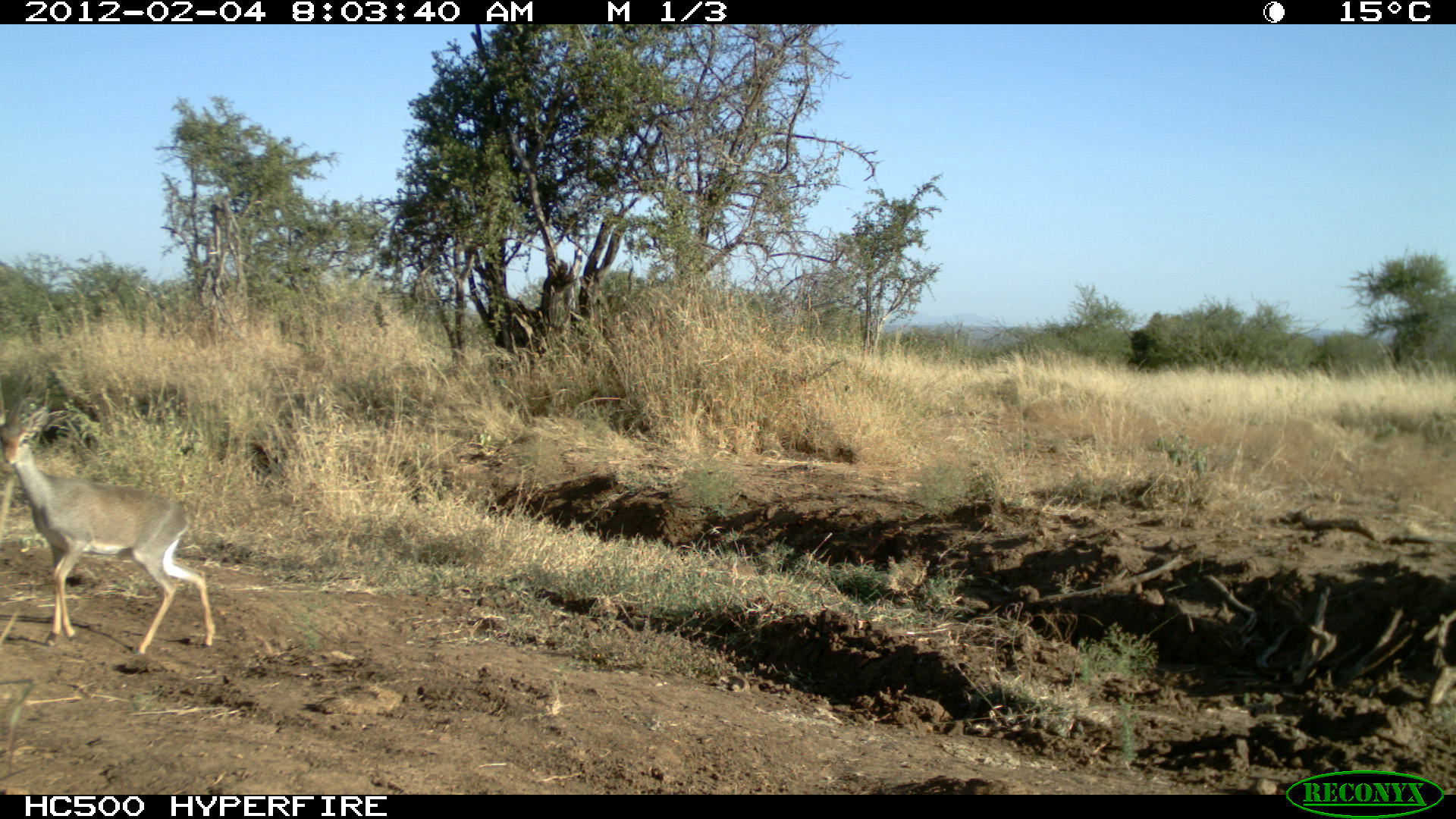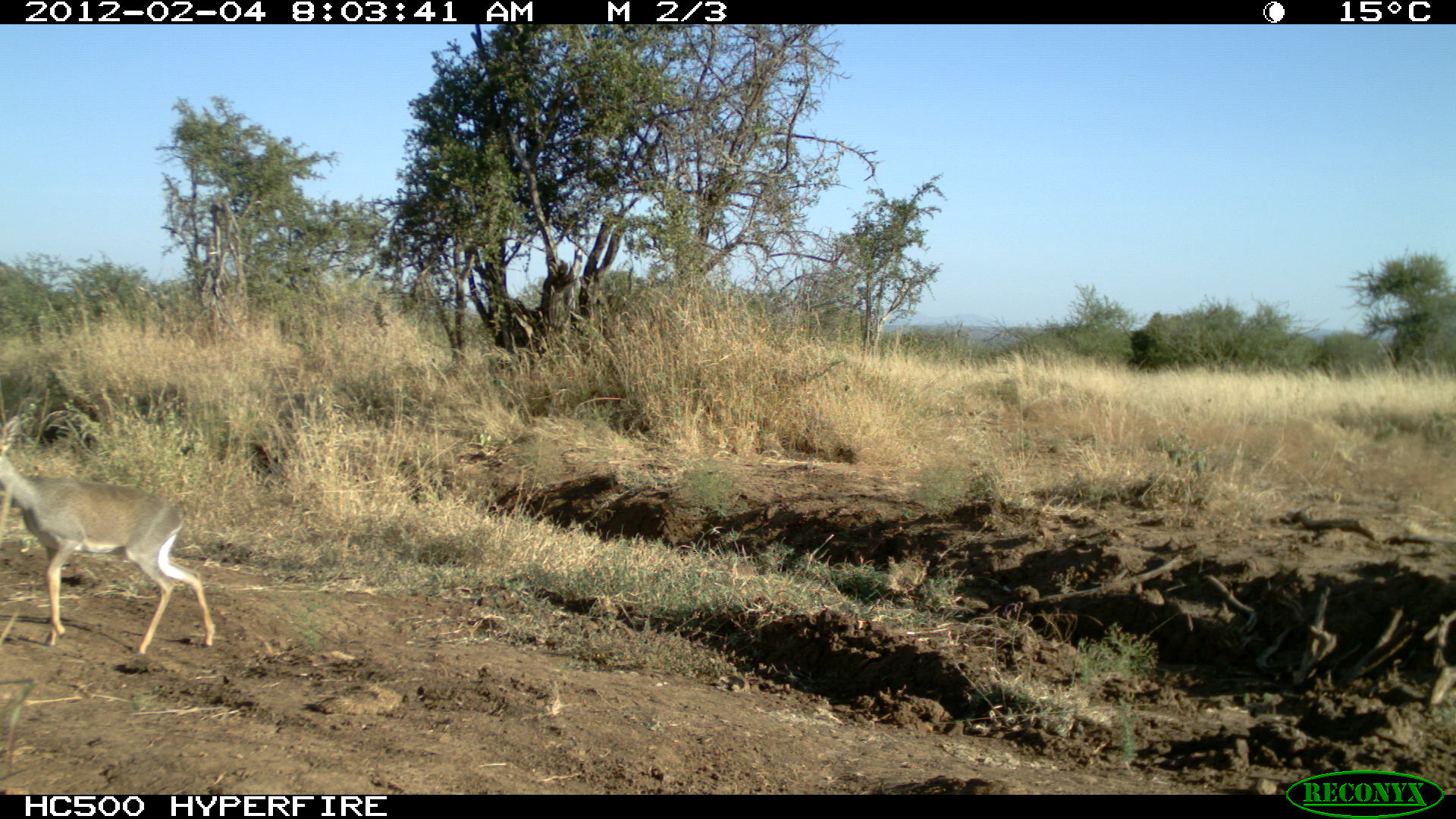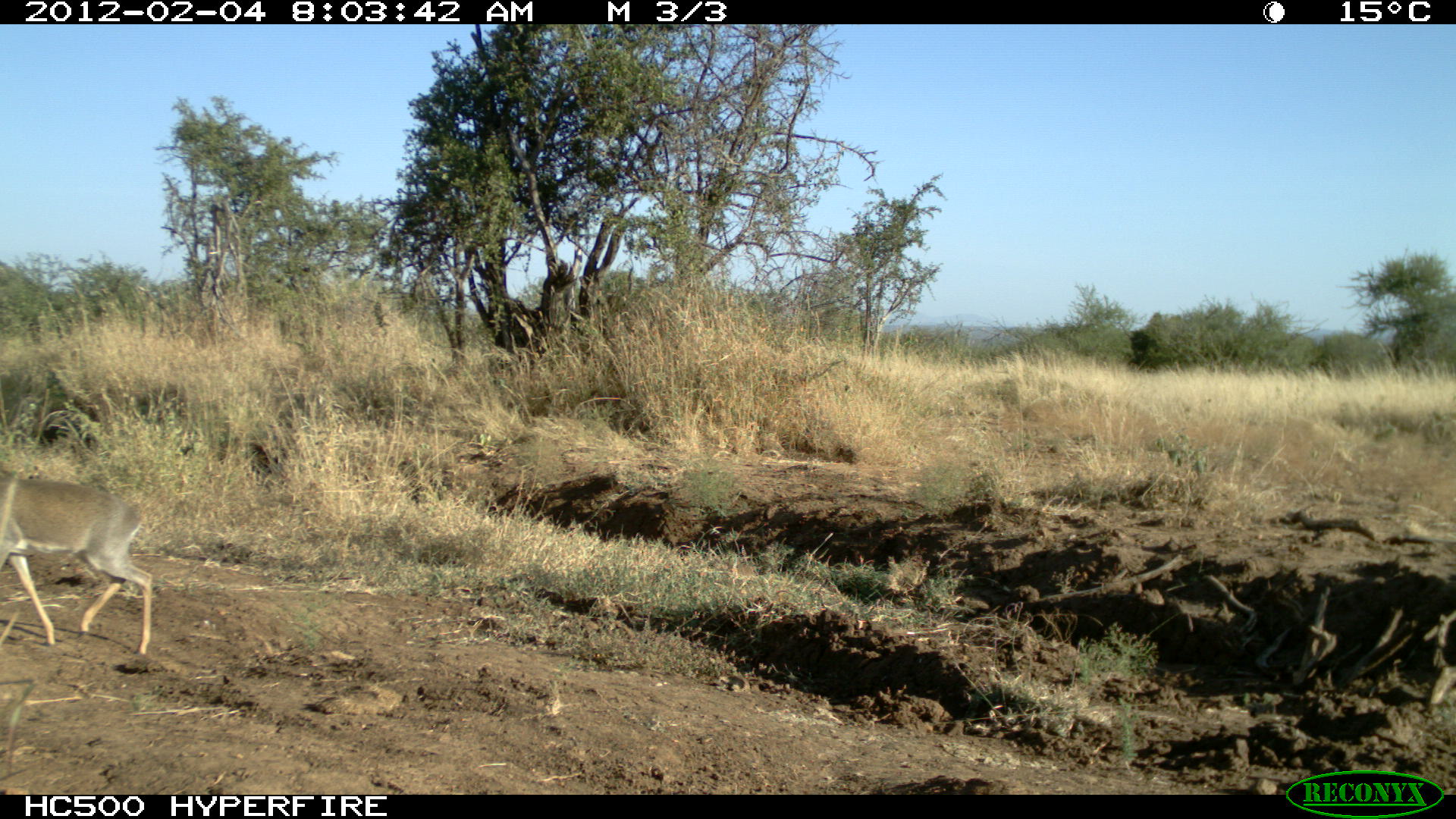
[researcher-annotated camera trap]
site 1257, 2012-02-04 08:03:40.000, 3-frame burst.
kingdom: Animalia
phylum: Chordata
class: Mammalia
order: Artiodactyla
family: Bovidae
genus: Madoqua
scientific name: Madoqua guentheri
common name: günther's dik-dik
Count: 1.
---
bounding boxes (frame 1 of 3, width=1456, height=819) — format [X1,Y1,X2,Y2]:
madoqua guentheri: [0,393,216,656]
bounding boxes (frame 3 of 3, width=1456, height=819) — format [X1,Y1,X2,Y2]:
madoqua guentheri: [0,469,160,655]